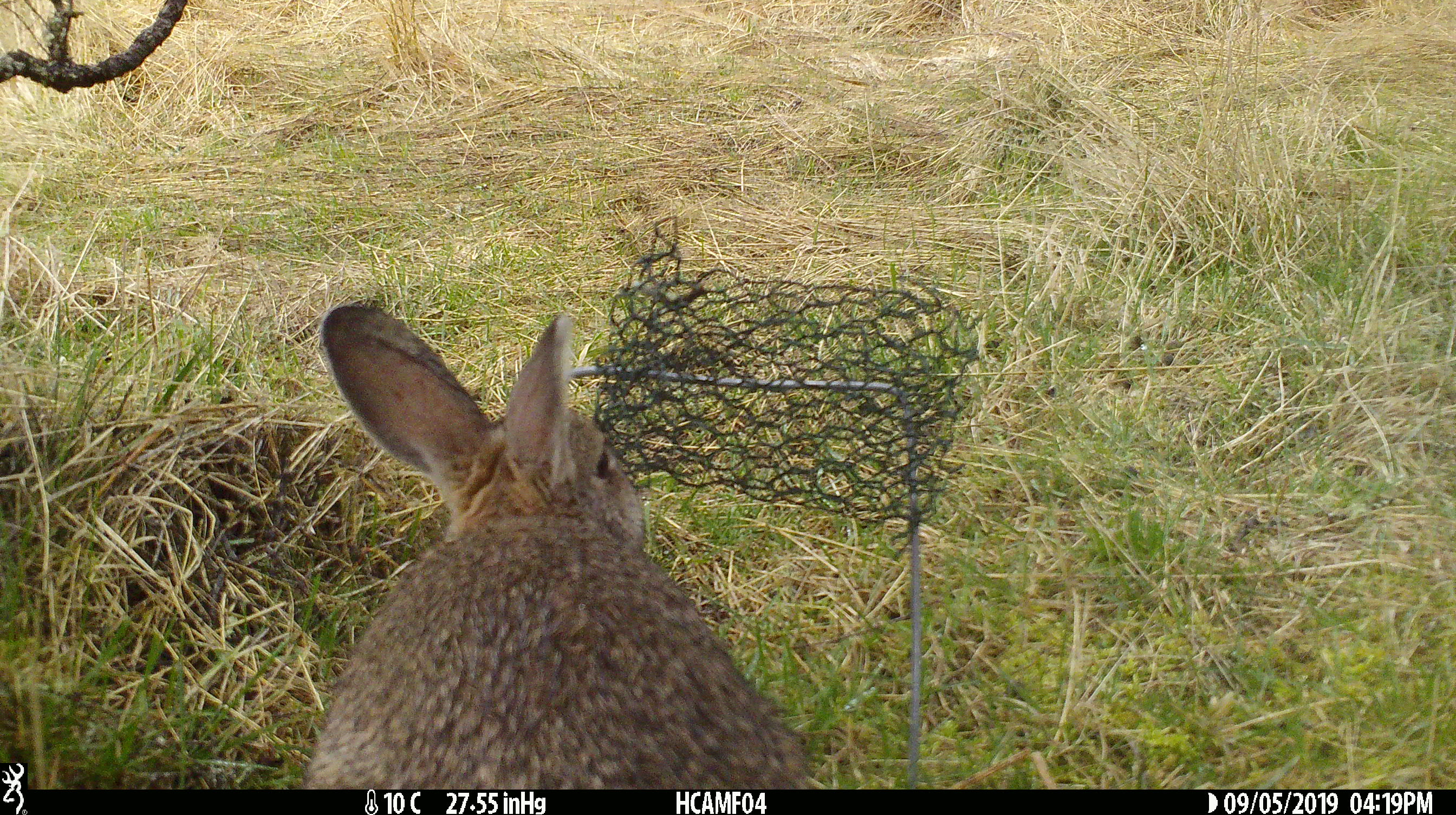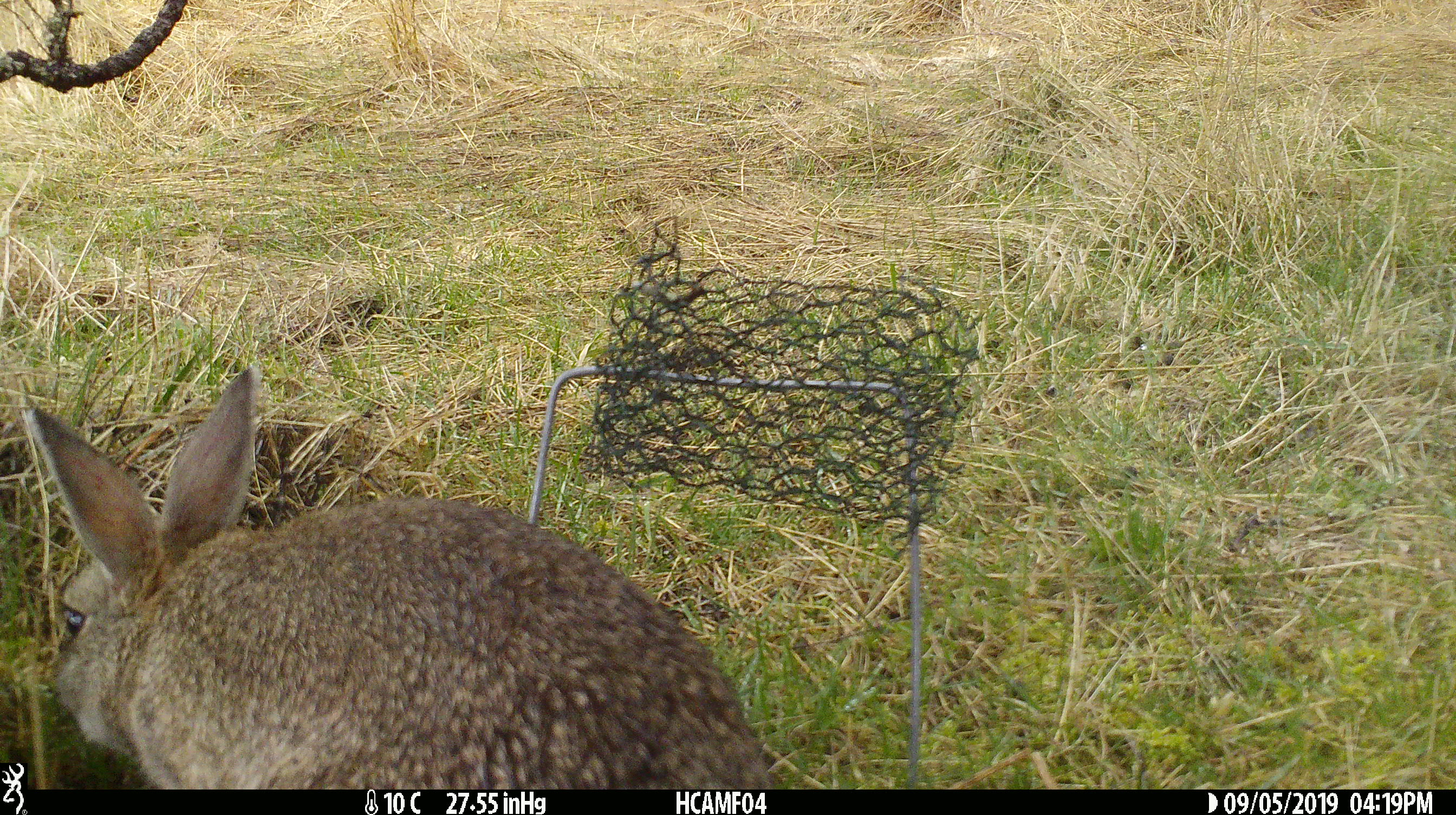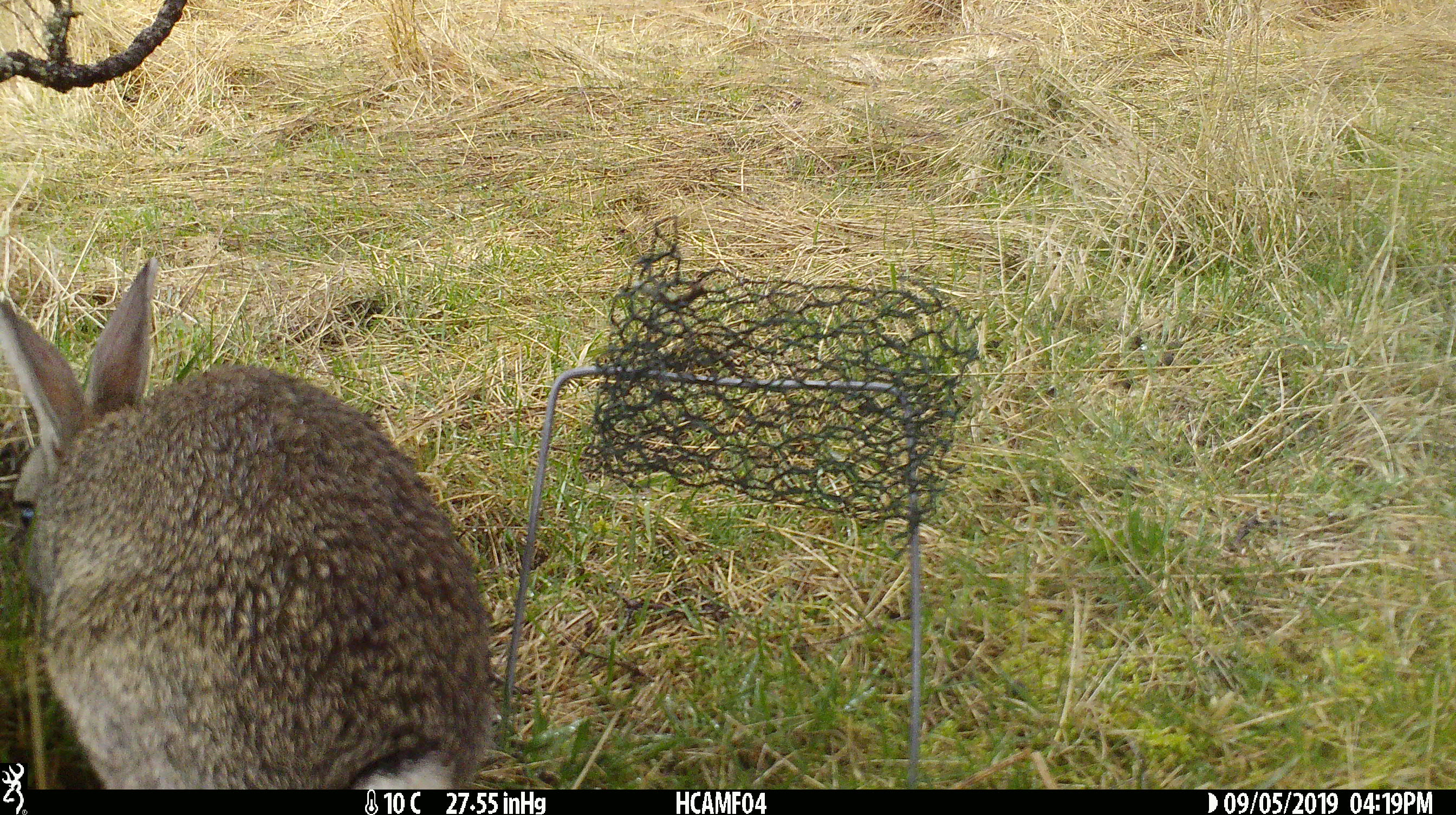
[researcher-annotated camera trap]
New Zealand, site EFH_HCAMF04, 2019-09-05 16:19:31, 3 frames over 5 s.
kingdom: Animalia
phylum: Chordata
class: Mammalia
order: Lagomorpha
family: Leporidae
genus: Lepus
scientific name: Lepus europaeus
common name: brown hare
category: hare